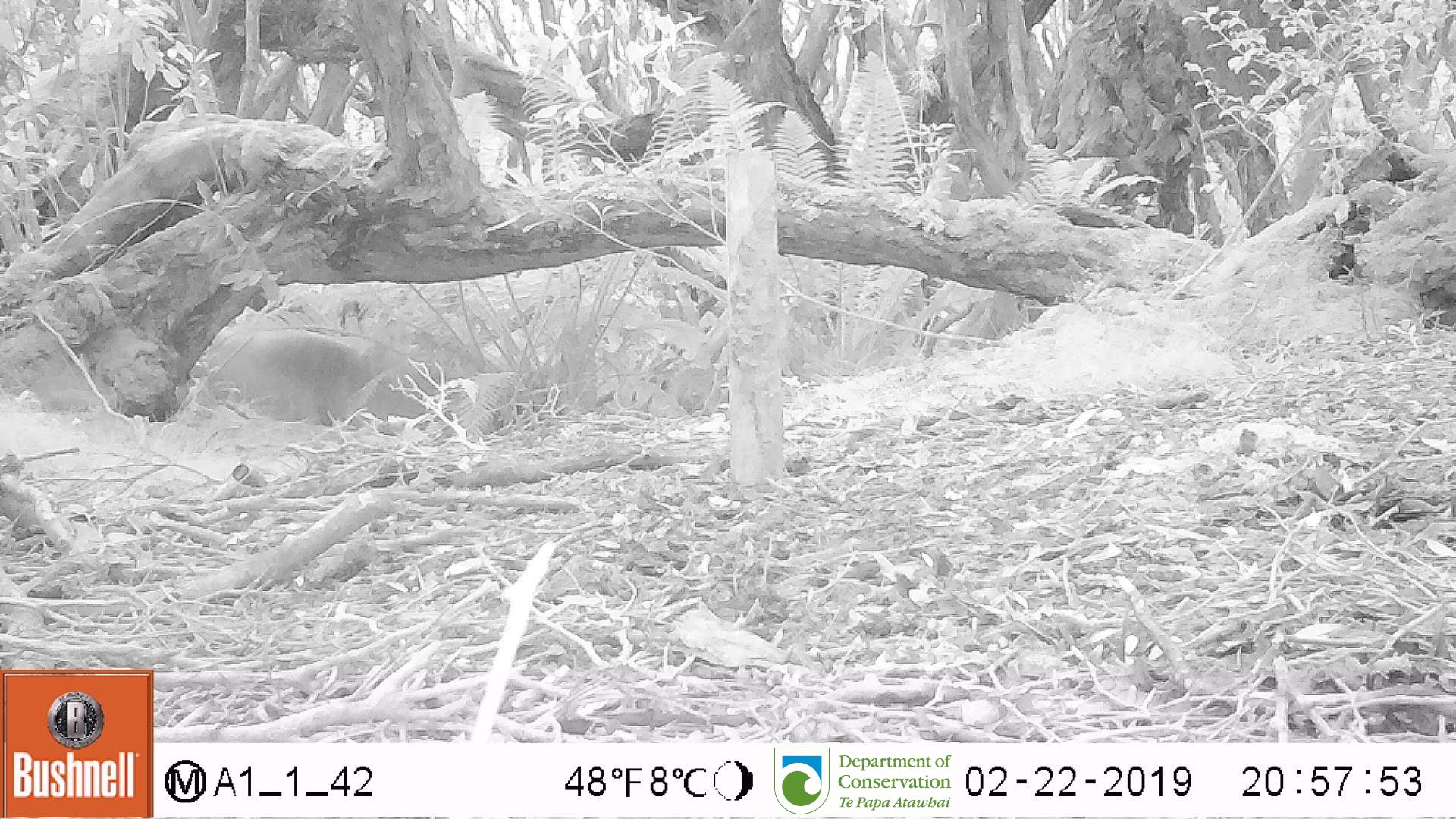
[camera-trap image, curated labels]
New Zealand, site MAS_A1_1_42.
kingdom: Animalia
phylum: Chordata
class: Mammalia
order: Carnivora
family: Otariidae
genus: Phocarctos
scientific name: Phocarctos hookeri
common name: new zealand sea lion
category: sealion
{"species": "sealion (new zealand sea lion) (Phocarctos hookeri)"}